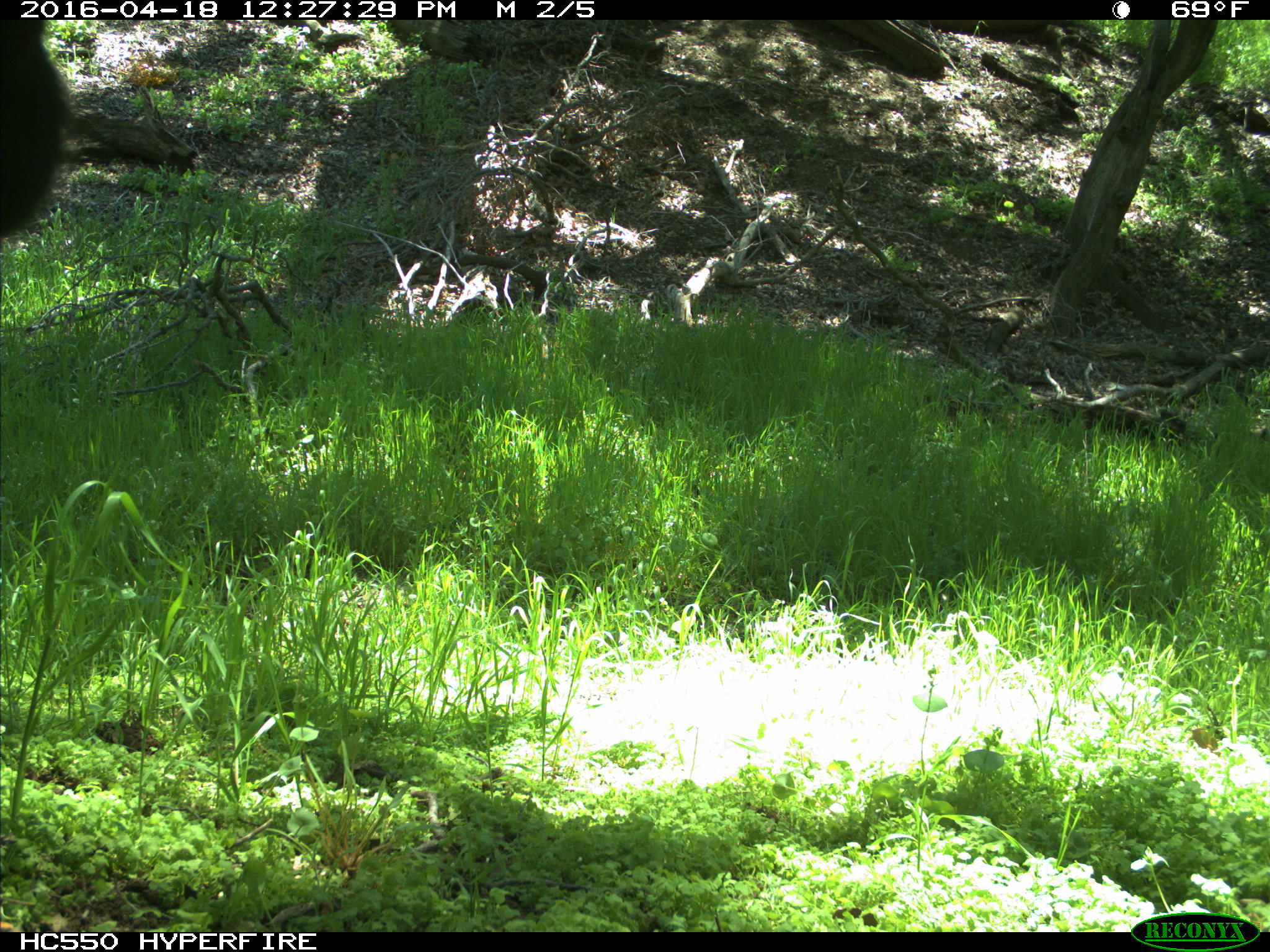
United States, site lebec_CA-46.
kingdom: Animalia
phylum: Chordata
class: Mammalia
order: Artiodactyla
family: Bovidae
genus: Bos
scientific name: Bos taurus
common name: domestic cow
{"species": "Bos taurus (domestic cow)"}